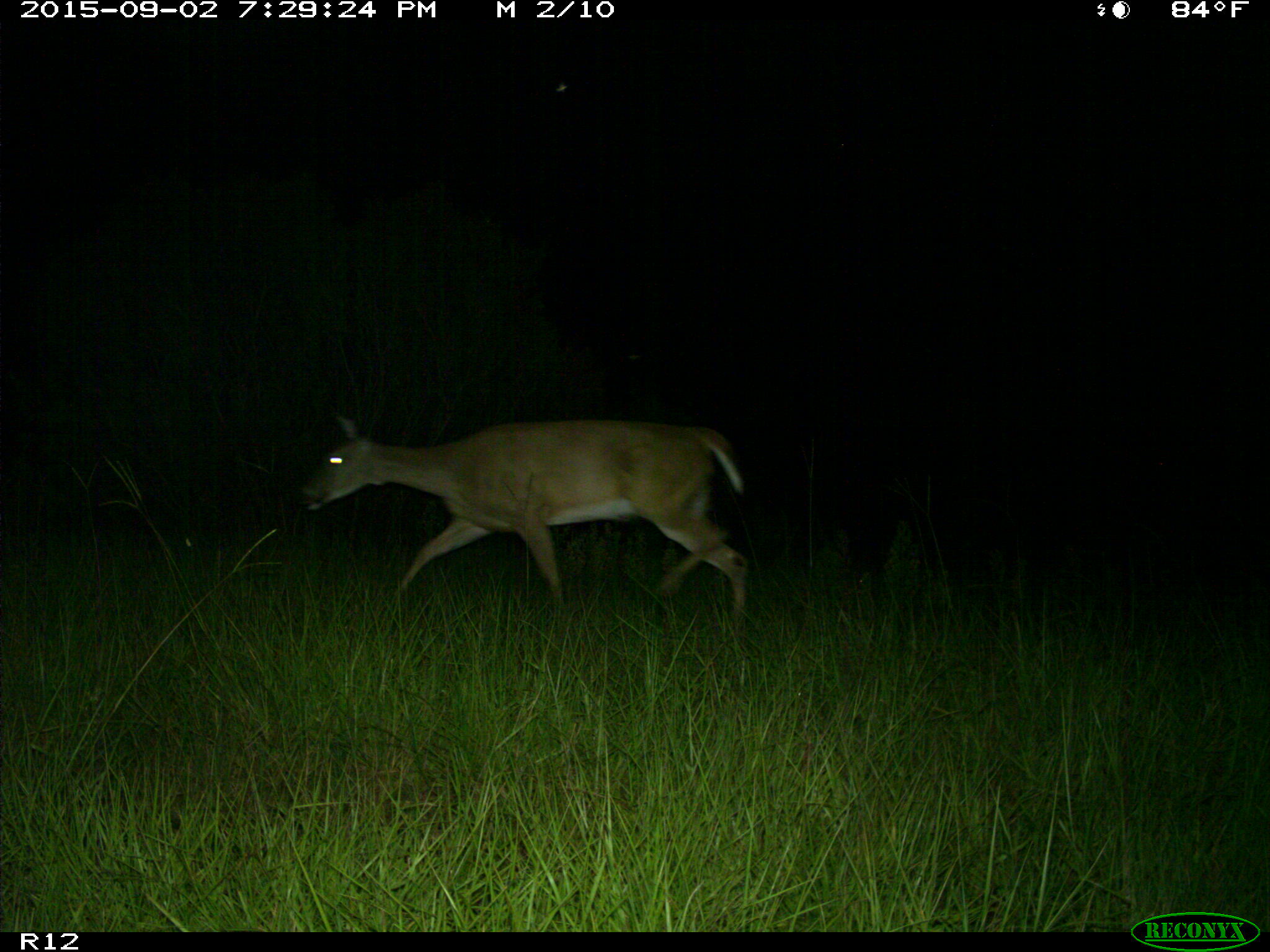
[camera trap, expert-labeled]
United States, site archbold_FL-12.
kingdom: Animalia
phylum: Chordata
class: Mammalia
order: Artiodactyla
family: Cervidae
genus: Odocoileus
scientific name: Odocoileus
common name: deer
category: unidentified deer